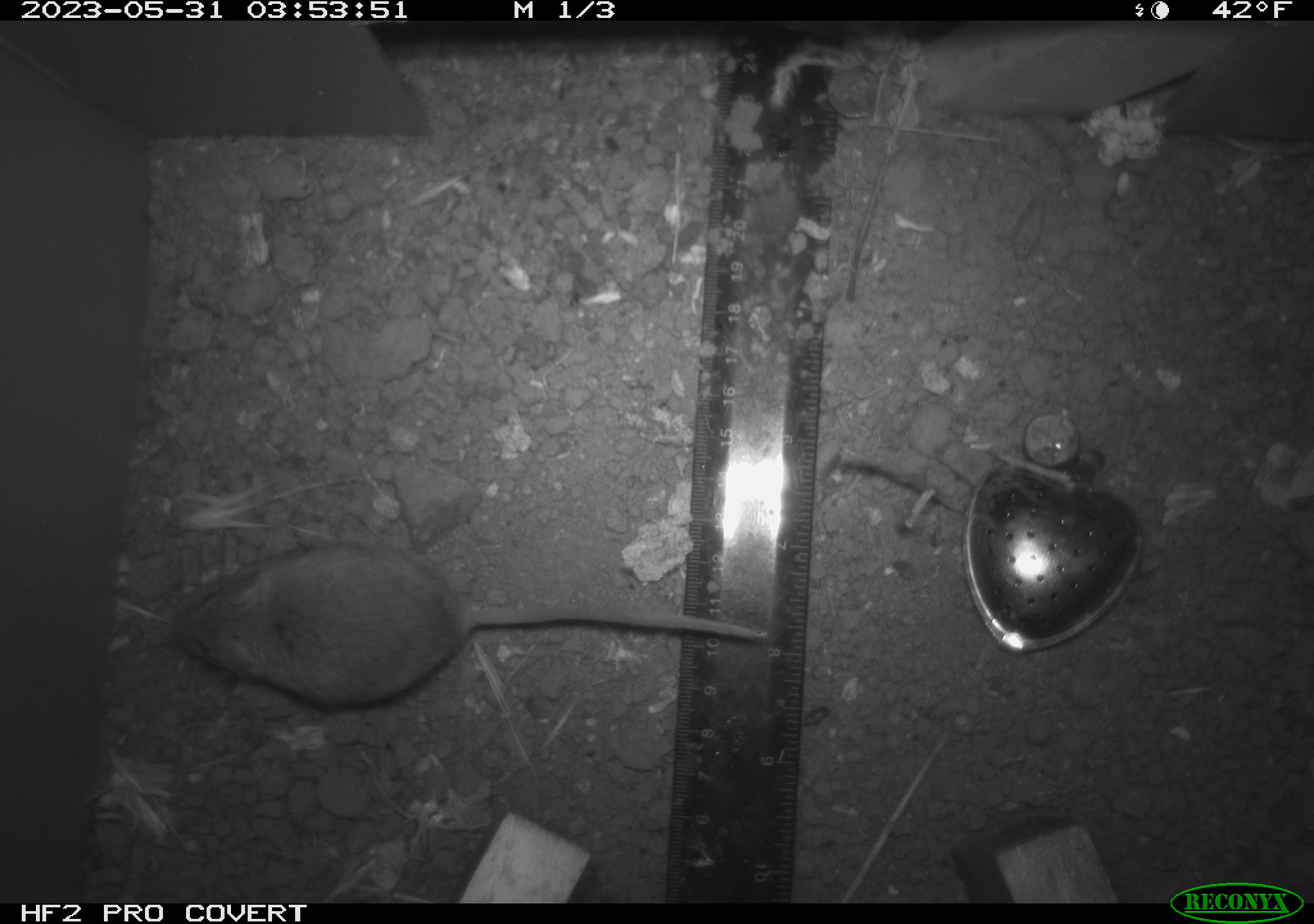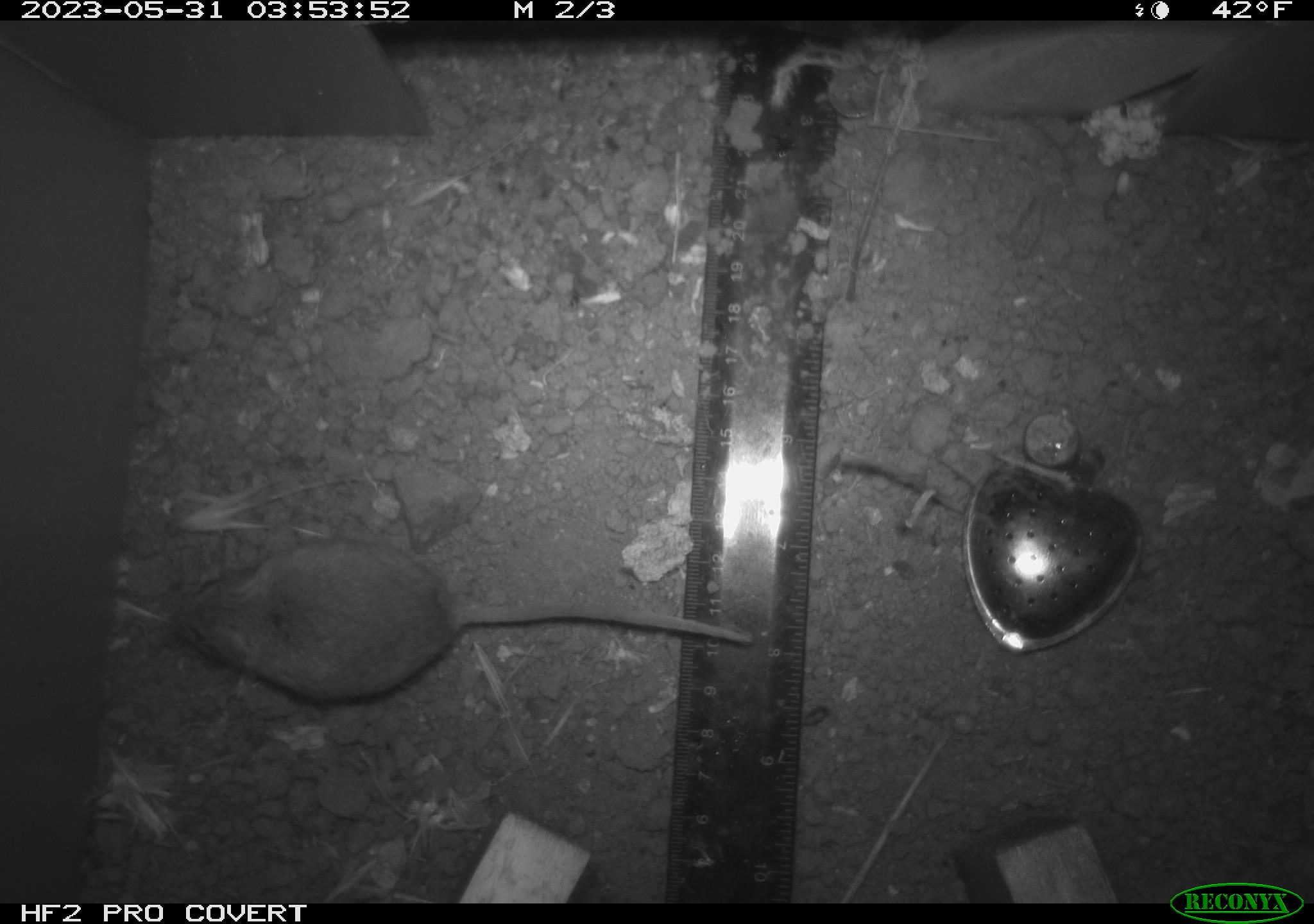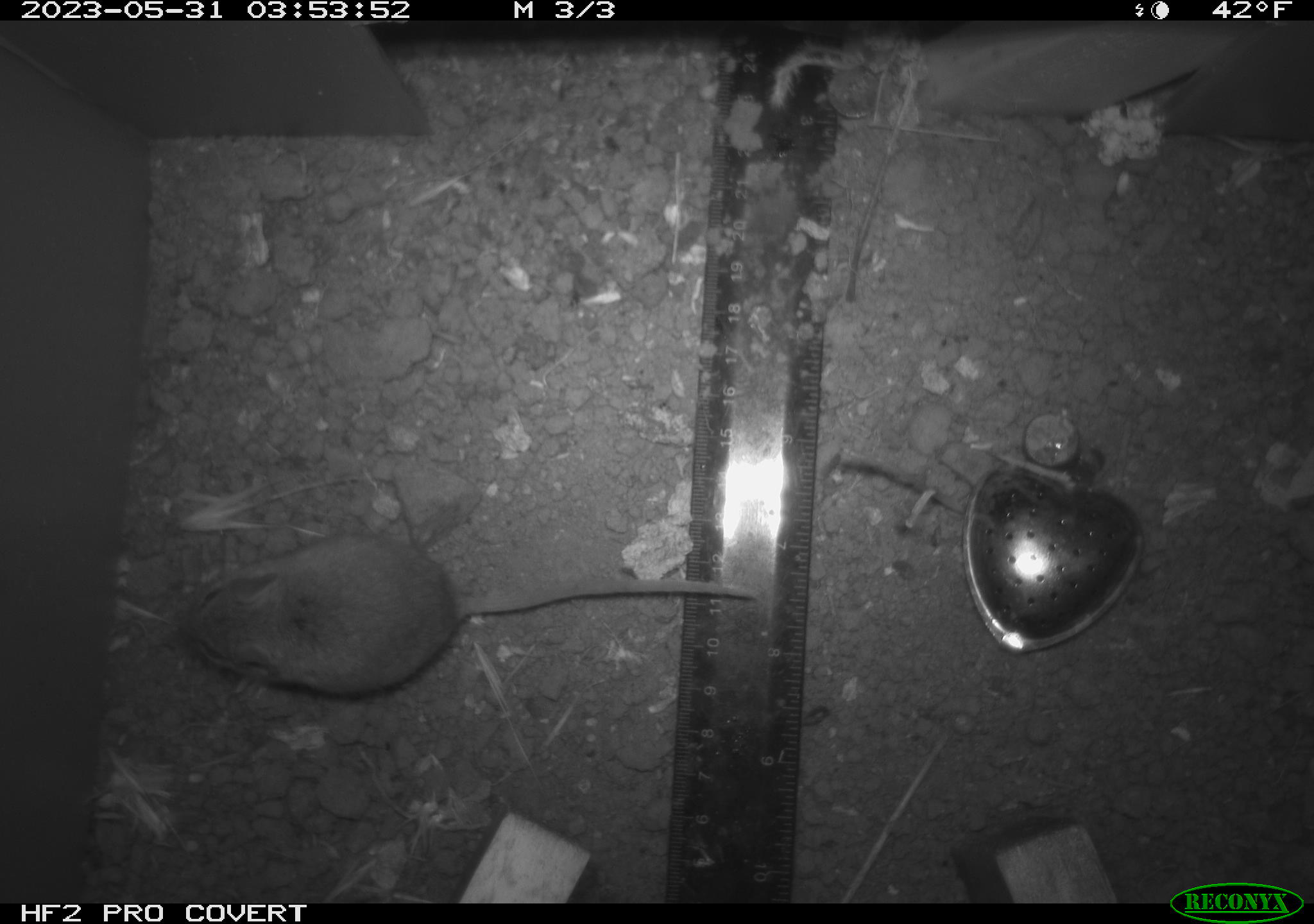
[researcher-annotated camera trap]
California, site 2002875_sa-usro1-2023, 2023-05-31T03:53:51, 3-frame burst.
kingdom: Animalia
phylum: Chordata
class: Mammalia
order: Rodentia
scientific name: Rodentia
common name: mouse species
Mouse species (Rodentia).